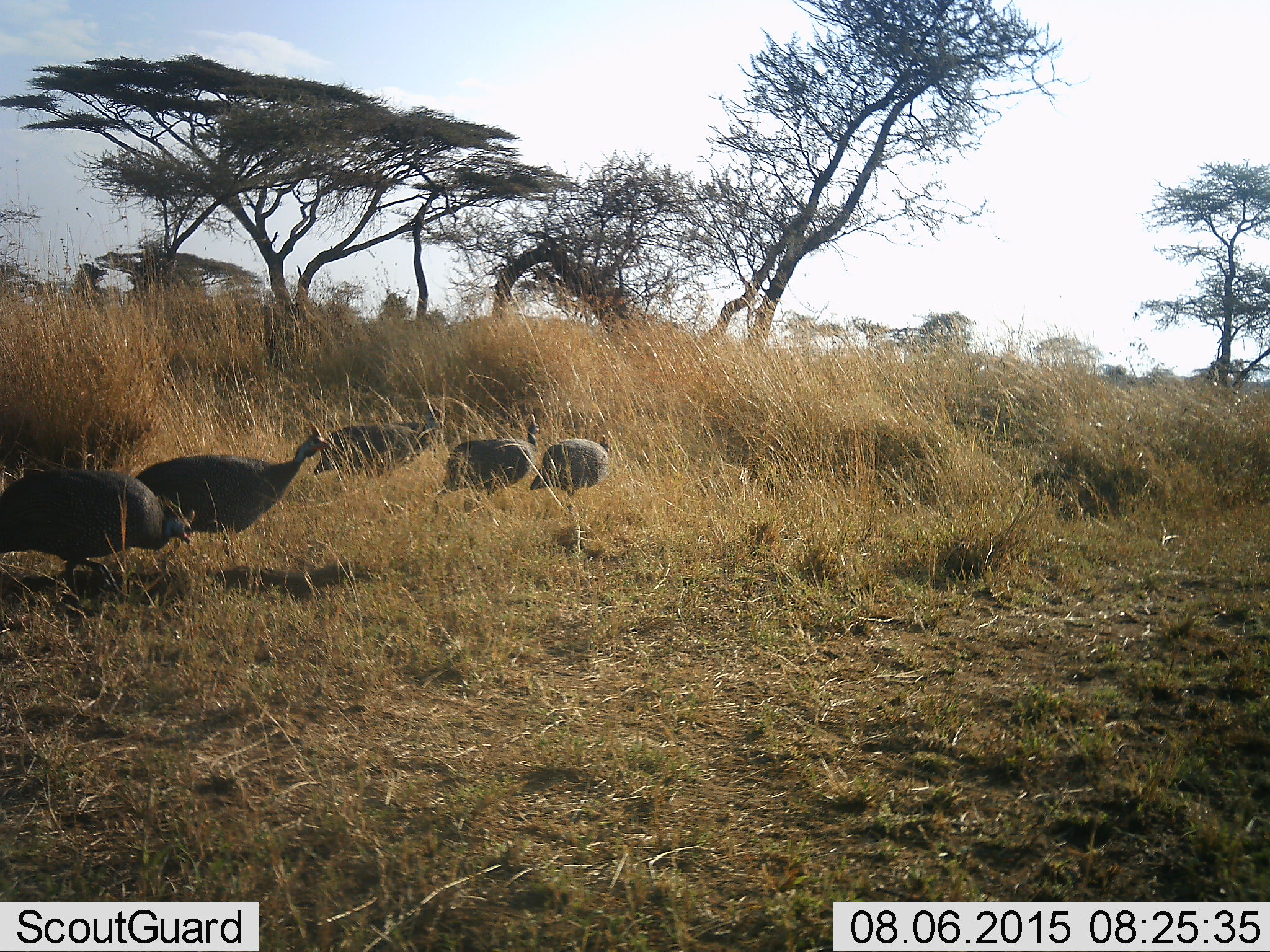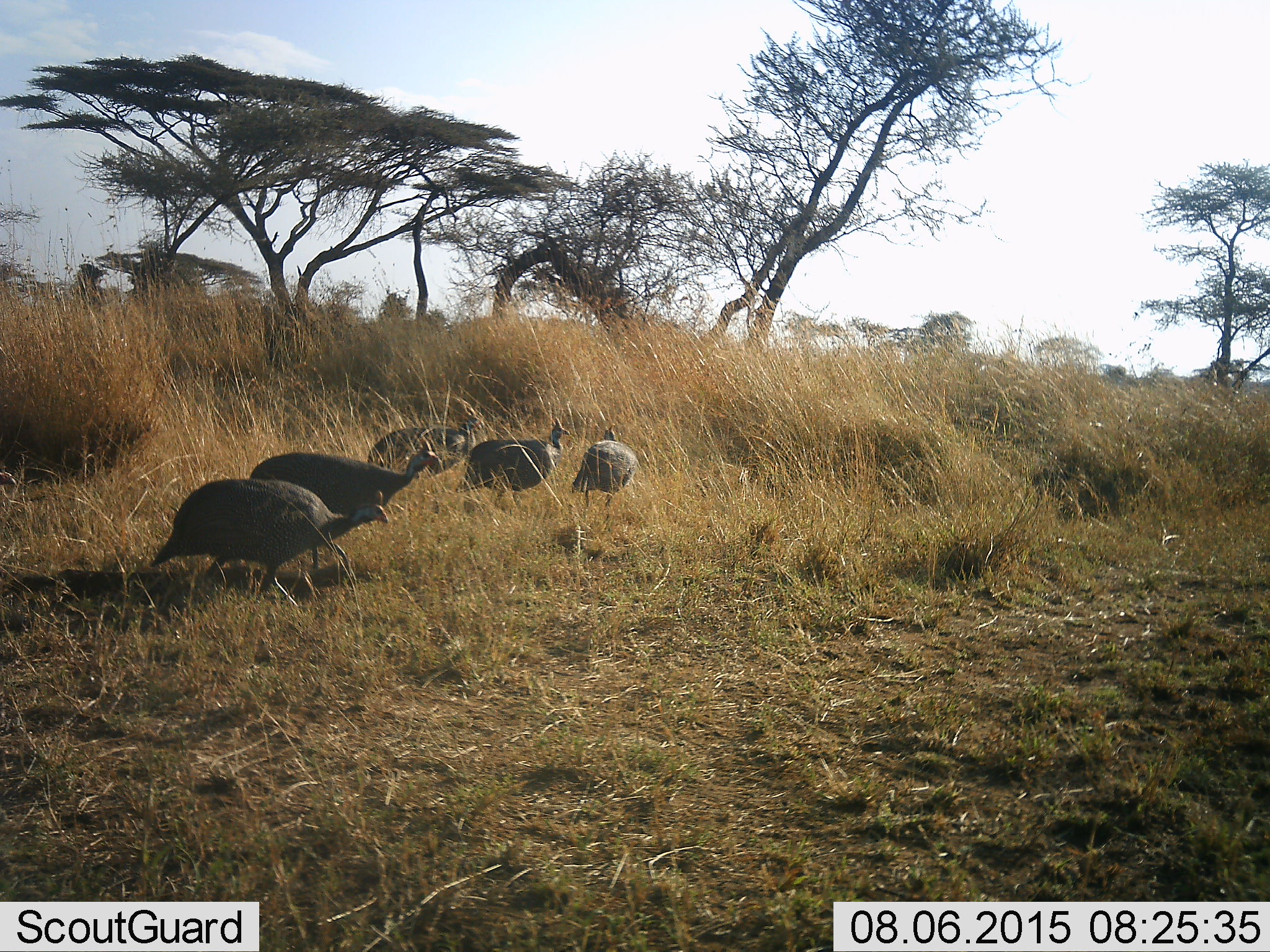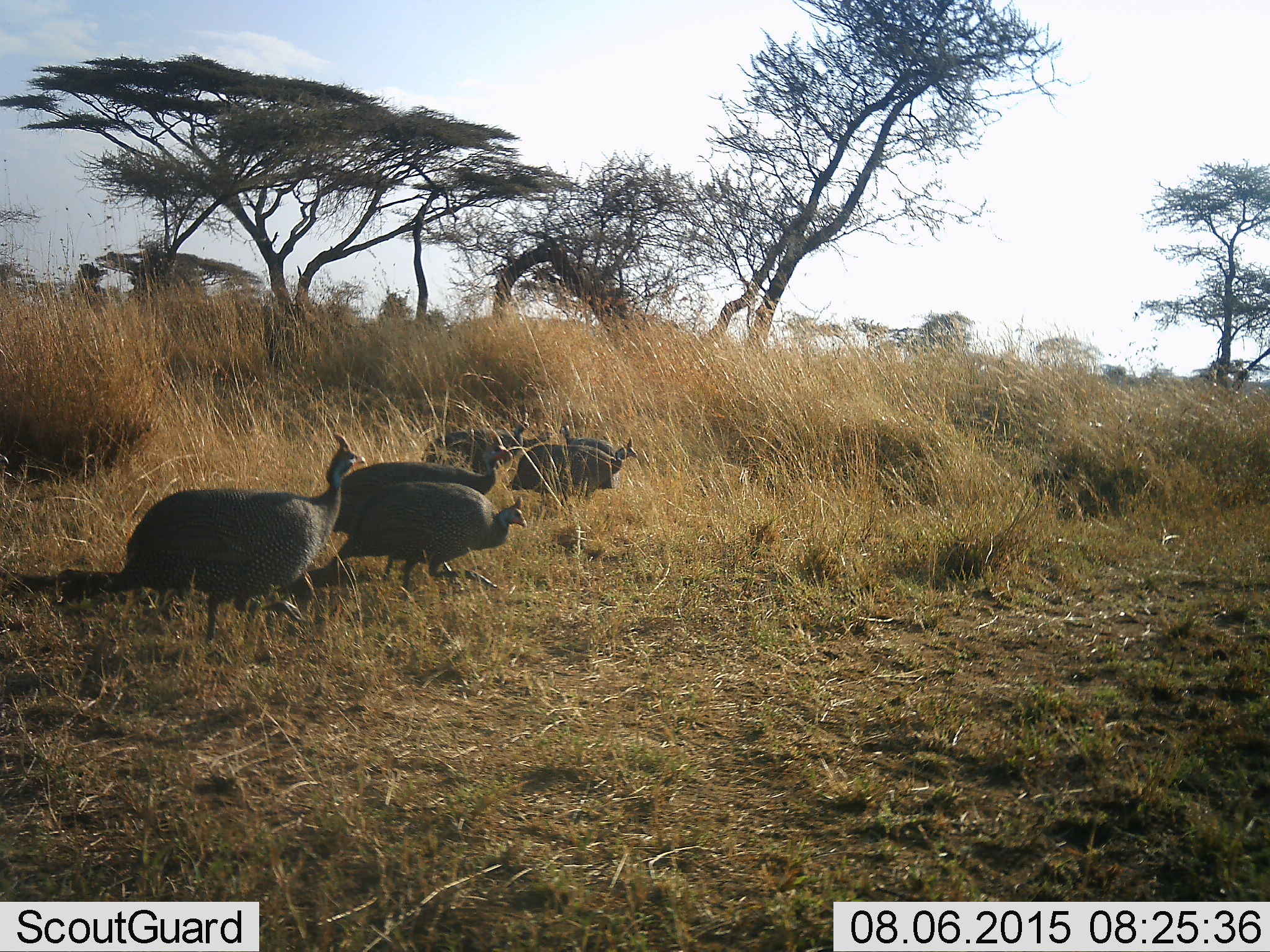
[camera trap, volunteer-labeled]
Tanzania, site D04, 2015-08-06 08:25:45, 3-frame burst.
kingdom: Animalia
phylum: Chordata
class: Aves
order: Galliformes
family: Numididae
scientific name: Numididae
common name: guinea fowl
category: guineafowl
Guineafowl (guinea fowl) (Numididae), count 5. Behavior (volunteer vote fractions): standing 17%, resting 0%, moving 100%, interacting 6%. Young present (vote fraction): 6%. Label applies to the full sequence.